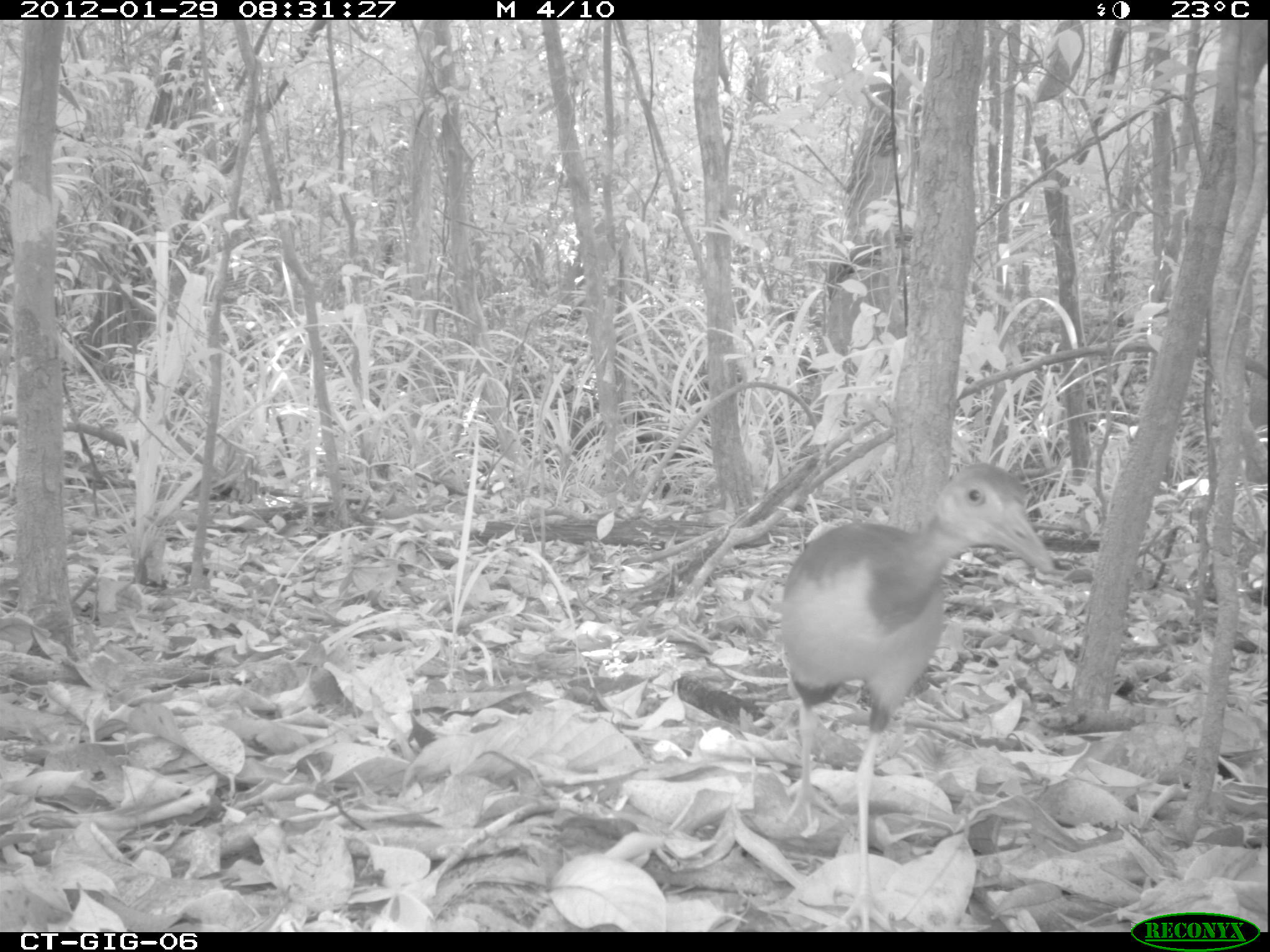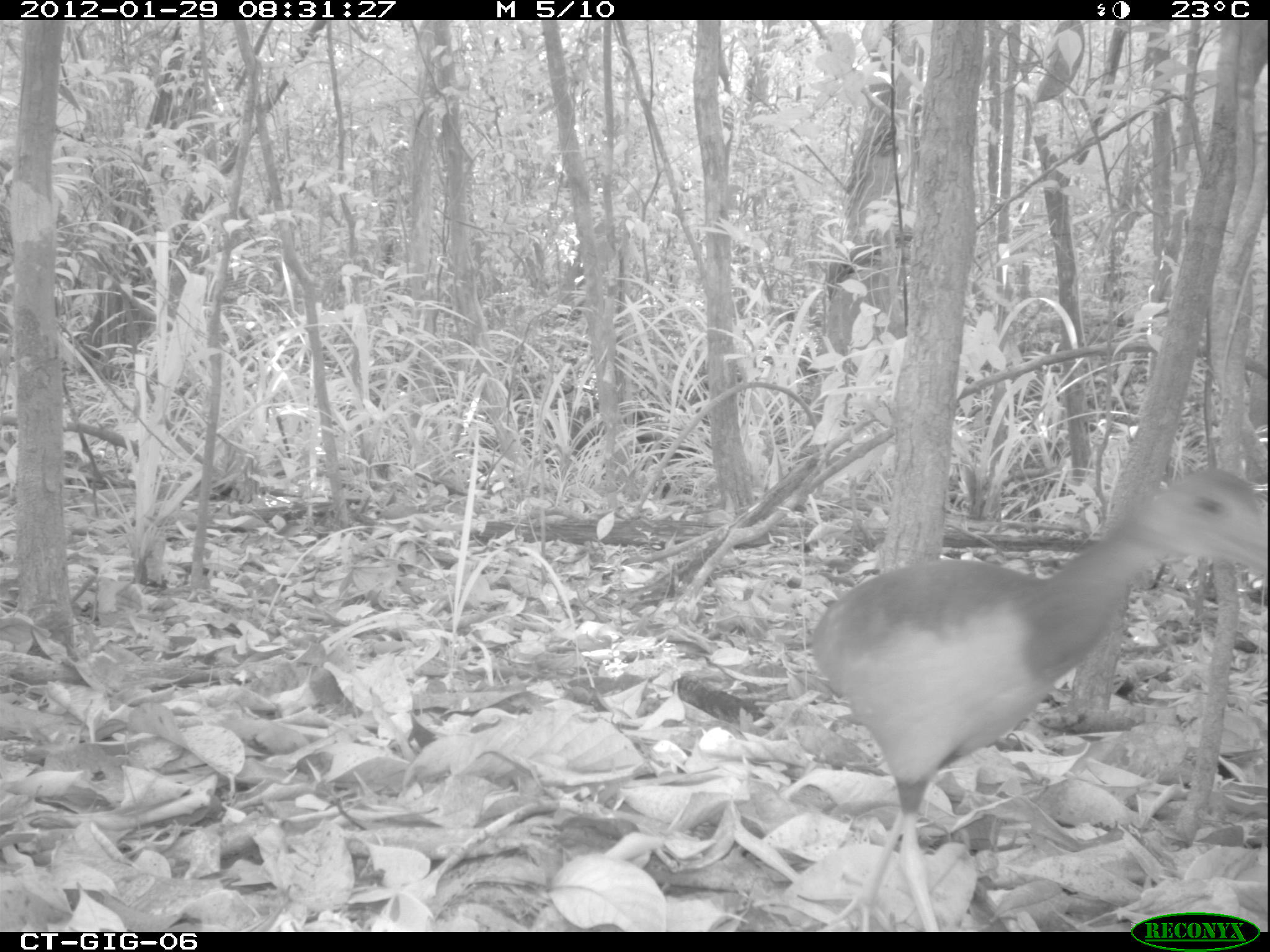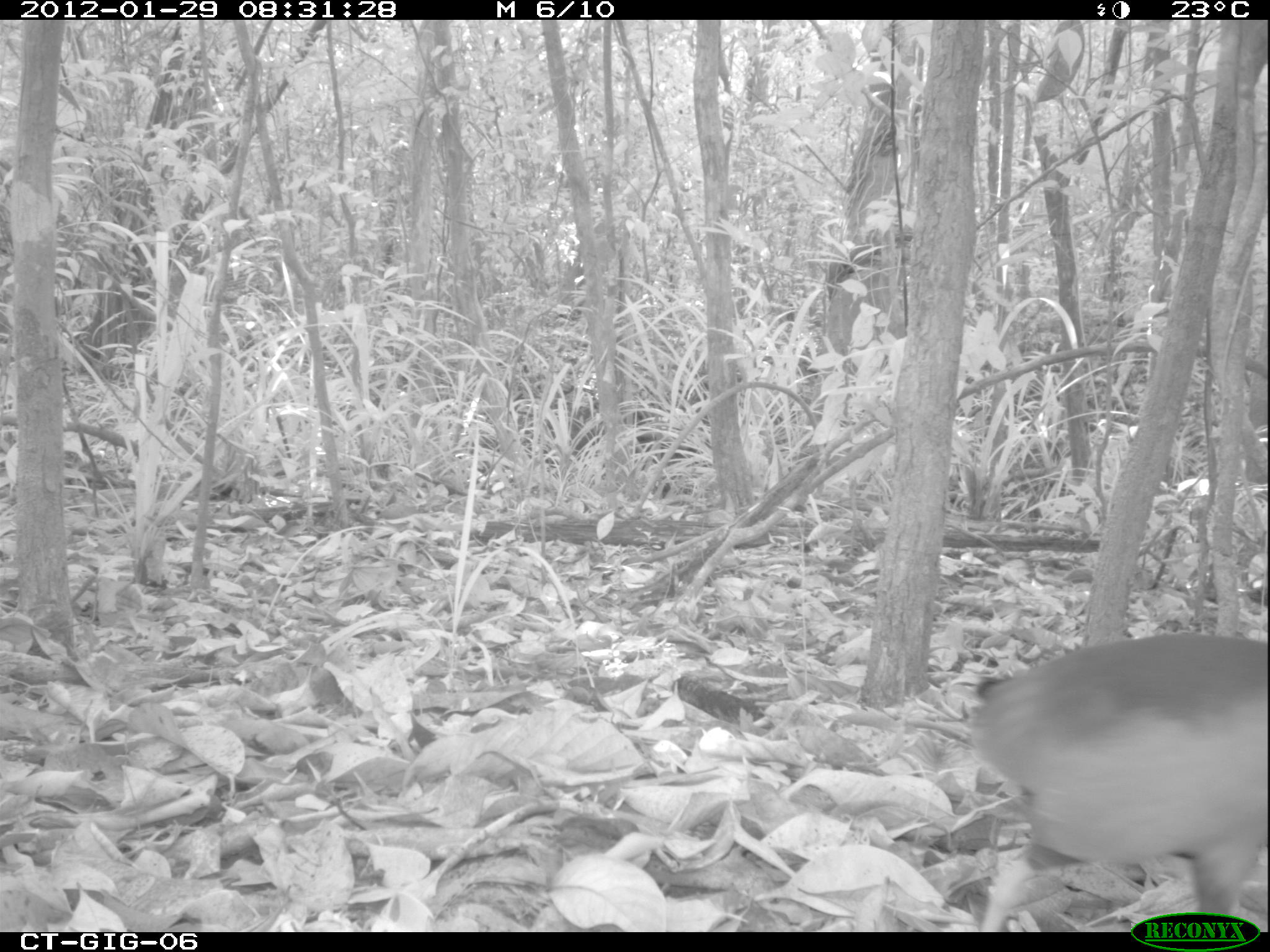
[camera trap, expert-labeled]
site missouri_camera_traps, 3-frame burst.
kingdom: Animalia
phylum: Chordata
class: Aves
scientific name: Aves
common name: bird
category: bird spec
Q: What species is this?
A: Bird spec (bird) (Aves).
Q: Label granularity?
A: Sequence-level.